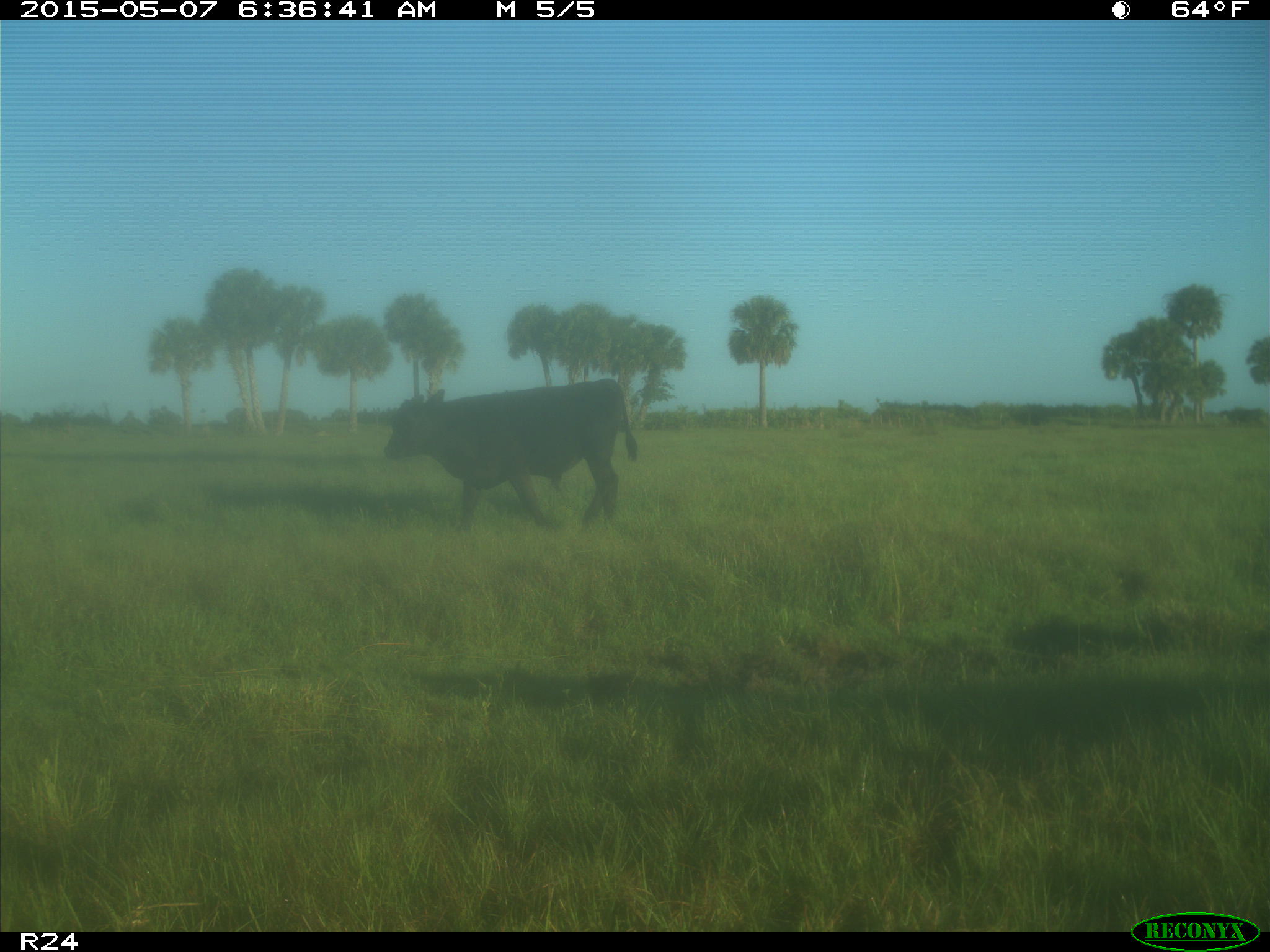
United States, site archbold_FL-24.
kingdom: Animalia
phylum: Chordata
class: Mammalia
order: Artiodactyla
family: Bovidae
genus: Bos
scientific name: Bos taurus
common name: domestic cow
Bos taurus (domestic cow).